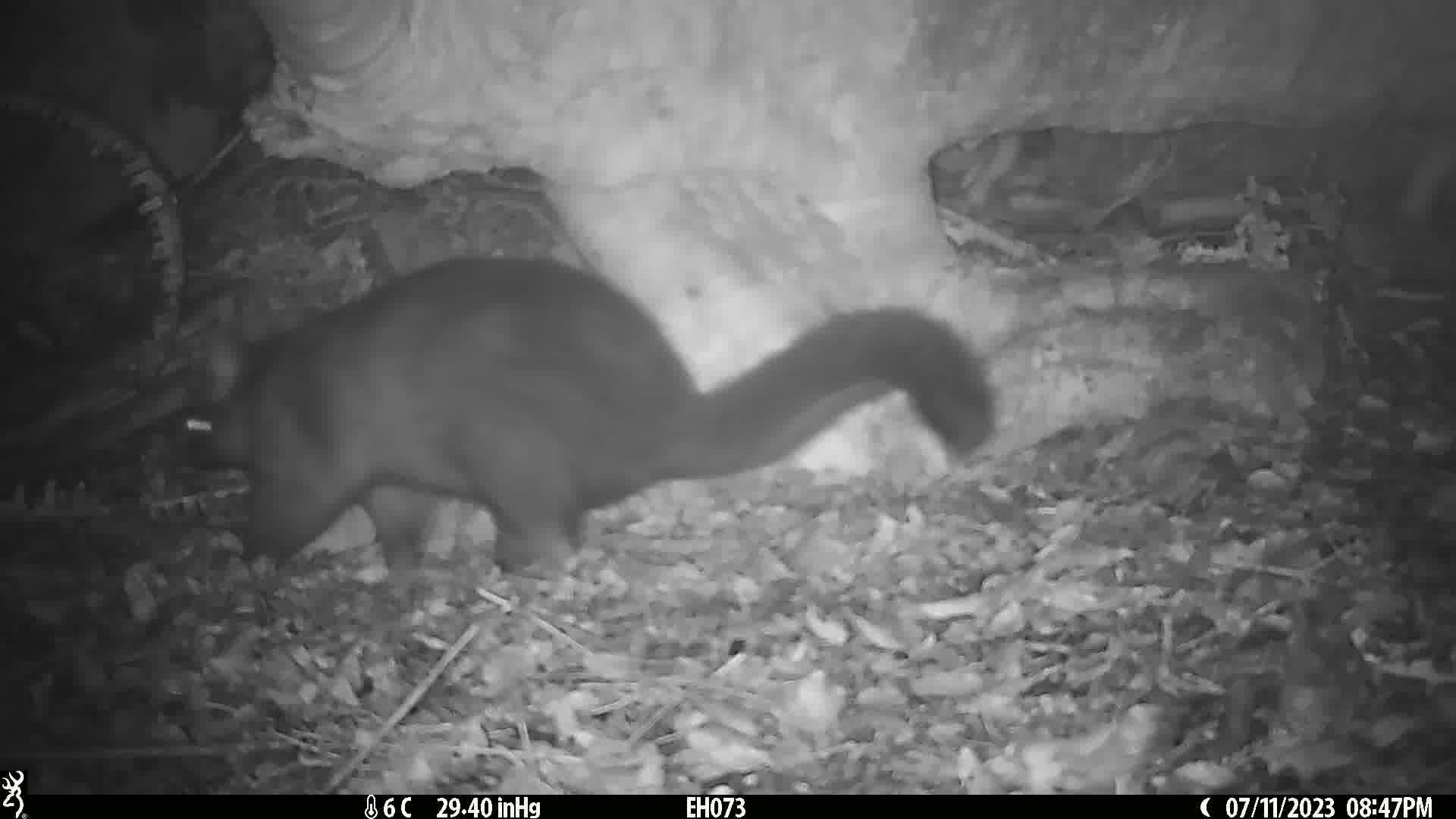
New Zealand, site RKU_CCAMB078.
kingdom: Animalia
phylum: Chordata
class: Mammalia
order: Diprotodontia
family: Phalangeridae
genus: Trichosurus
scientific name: Trichosurus vulpecula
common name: common brushtail possum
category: possum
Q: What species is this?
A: Possum (common brushtail possum) (Trichosurus vulpecula).